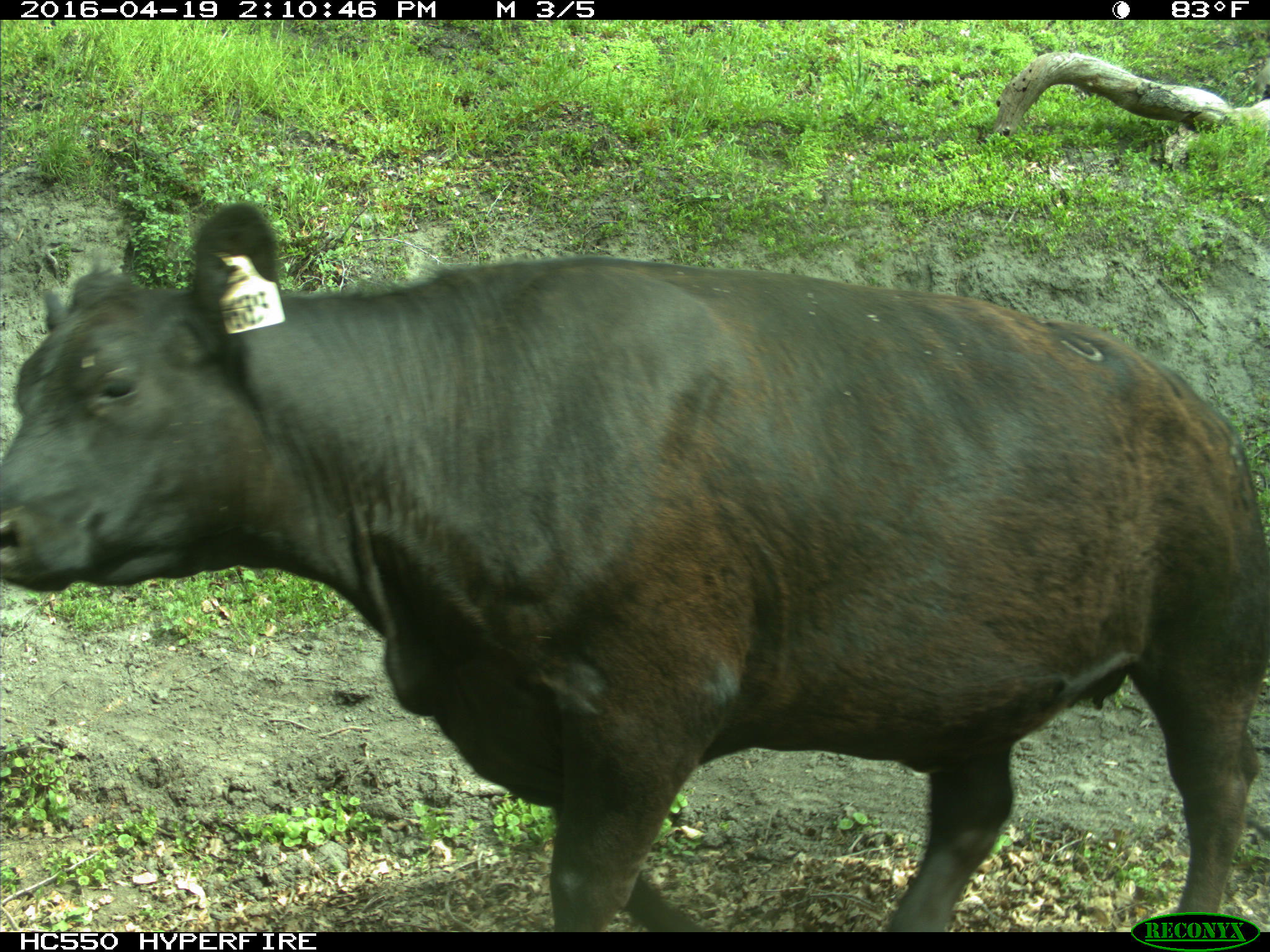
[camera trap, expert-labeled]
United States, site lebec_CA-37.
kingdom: Animalia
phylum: Chordata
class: Mammalia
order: Artiodactyla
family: Bovidae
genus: Bos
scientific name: Bos taurus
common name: domestic cow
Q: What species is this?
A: Bos taurus (domestic cow).